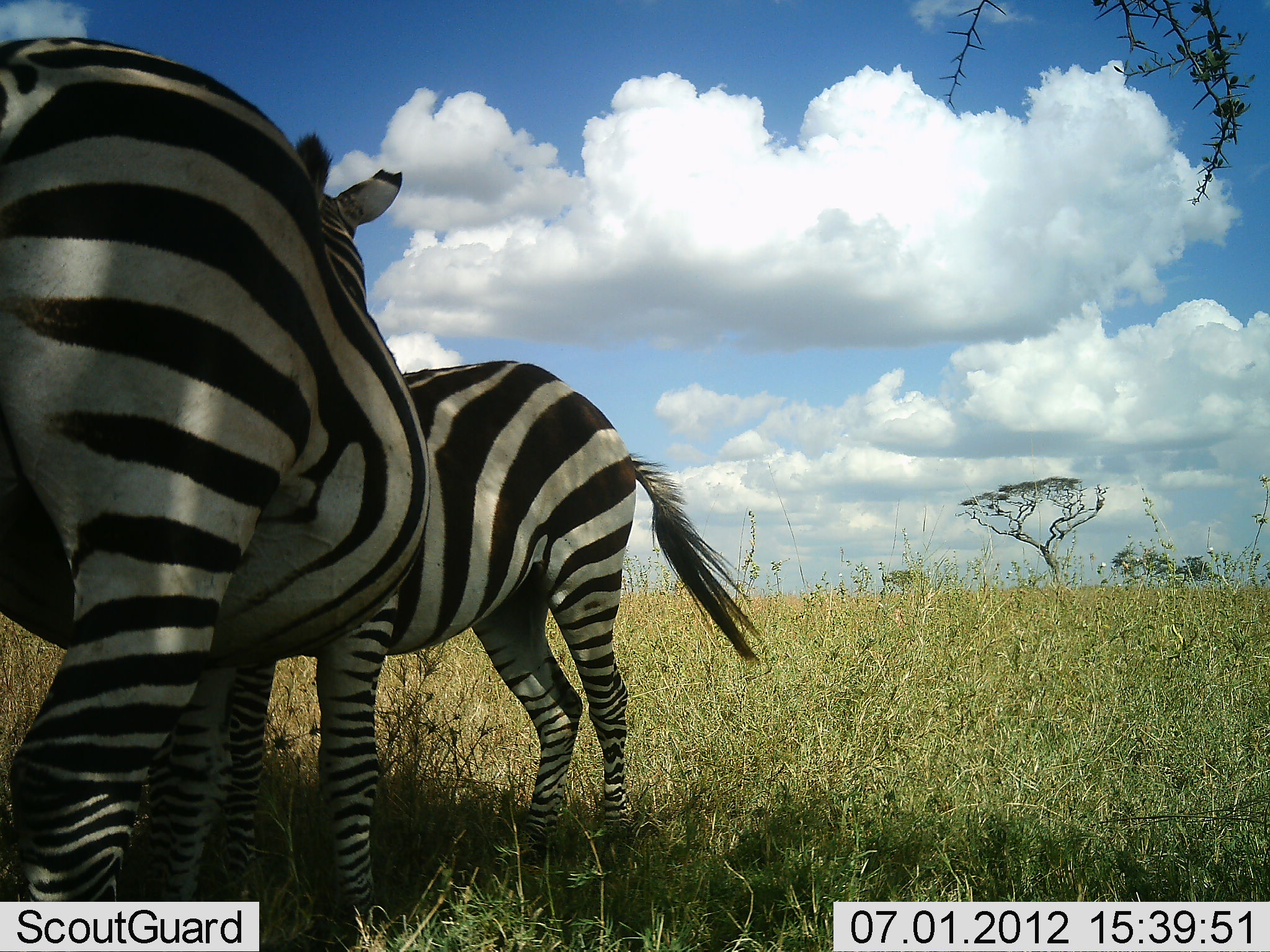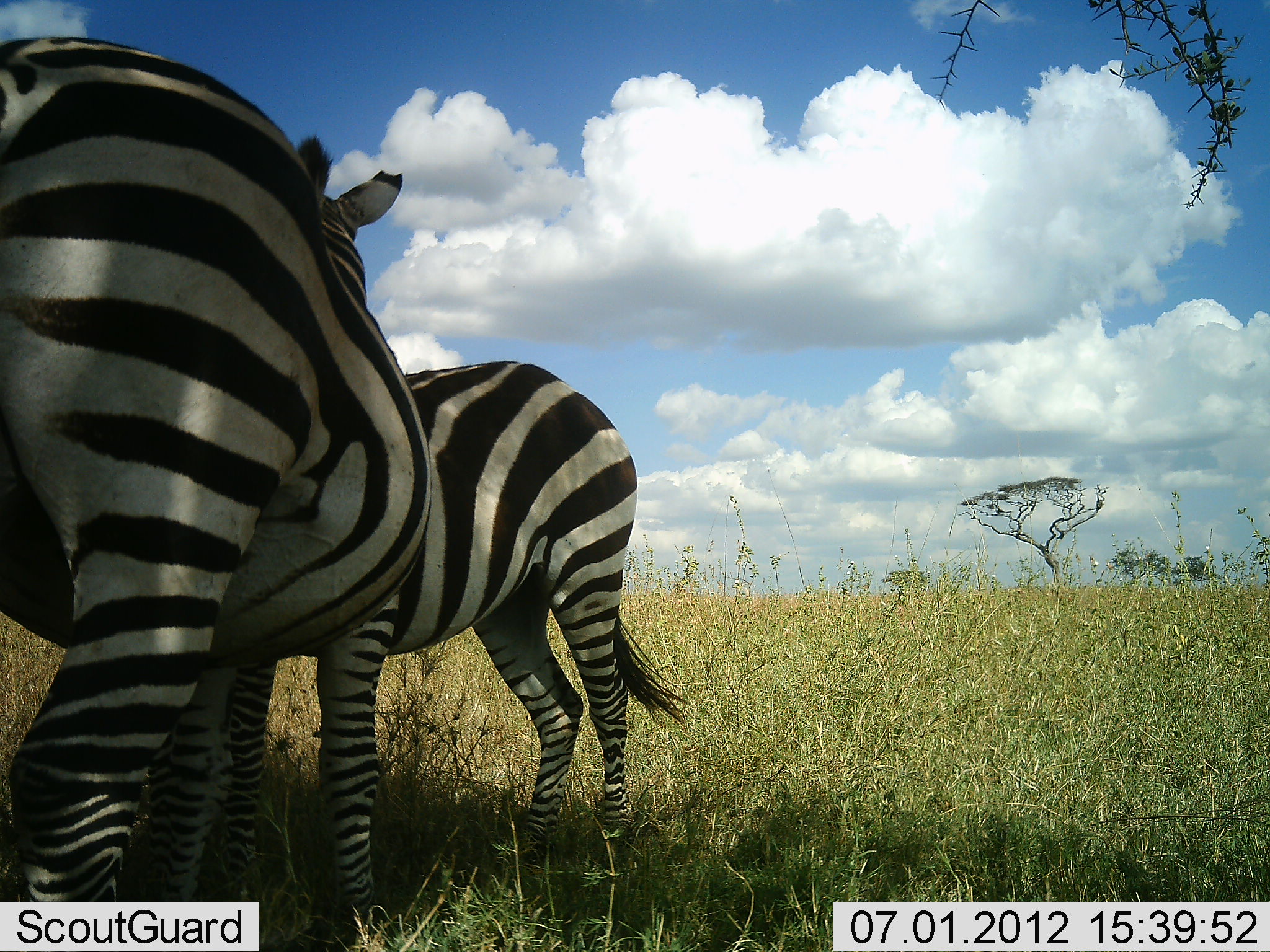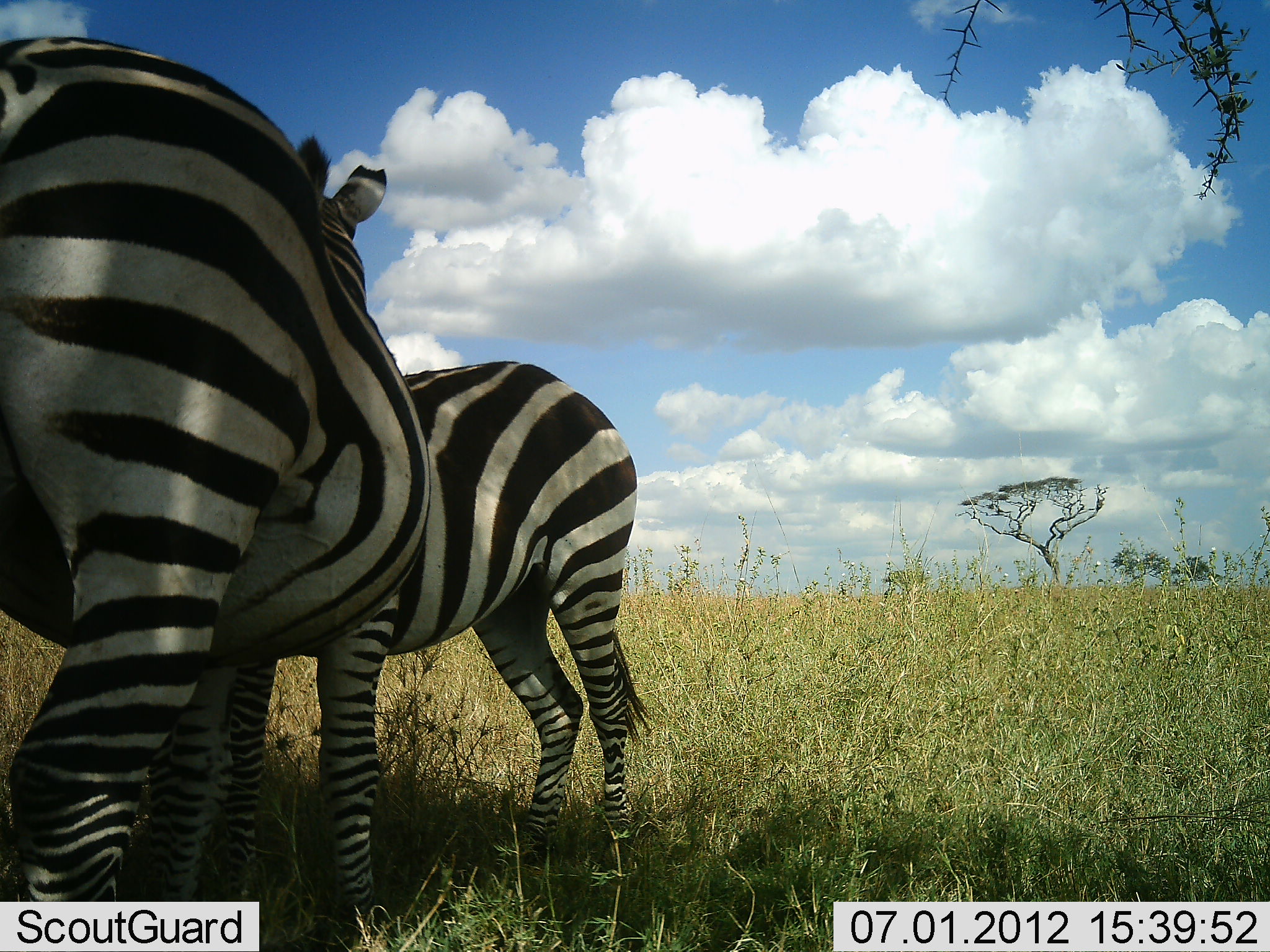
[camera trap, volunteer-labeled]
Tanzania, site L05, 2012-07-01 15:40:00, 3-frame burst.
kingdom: Animalia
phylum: Chordata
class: Mammalia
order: Perissodactyla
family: Equidae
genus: Equus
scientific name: Equus quagga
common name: plains zebra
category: zebra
Zebra (plains zebra) (Equus quagga), count 2. Behavior (volunteer vote fractions): standing 100%, resting 0%, moving 0%, interacting 10%. Young present (vote fraction): 0%. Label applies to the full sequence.